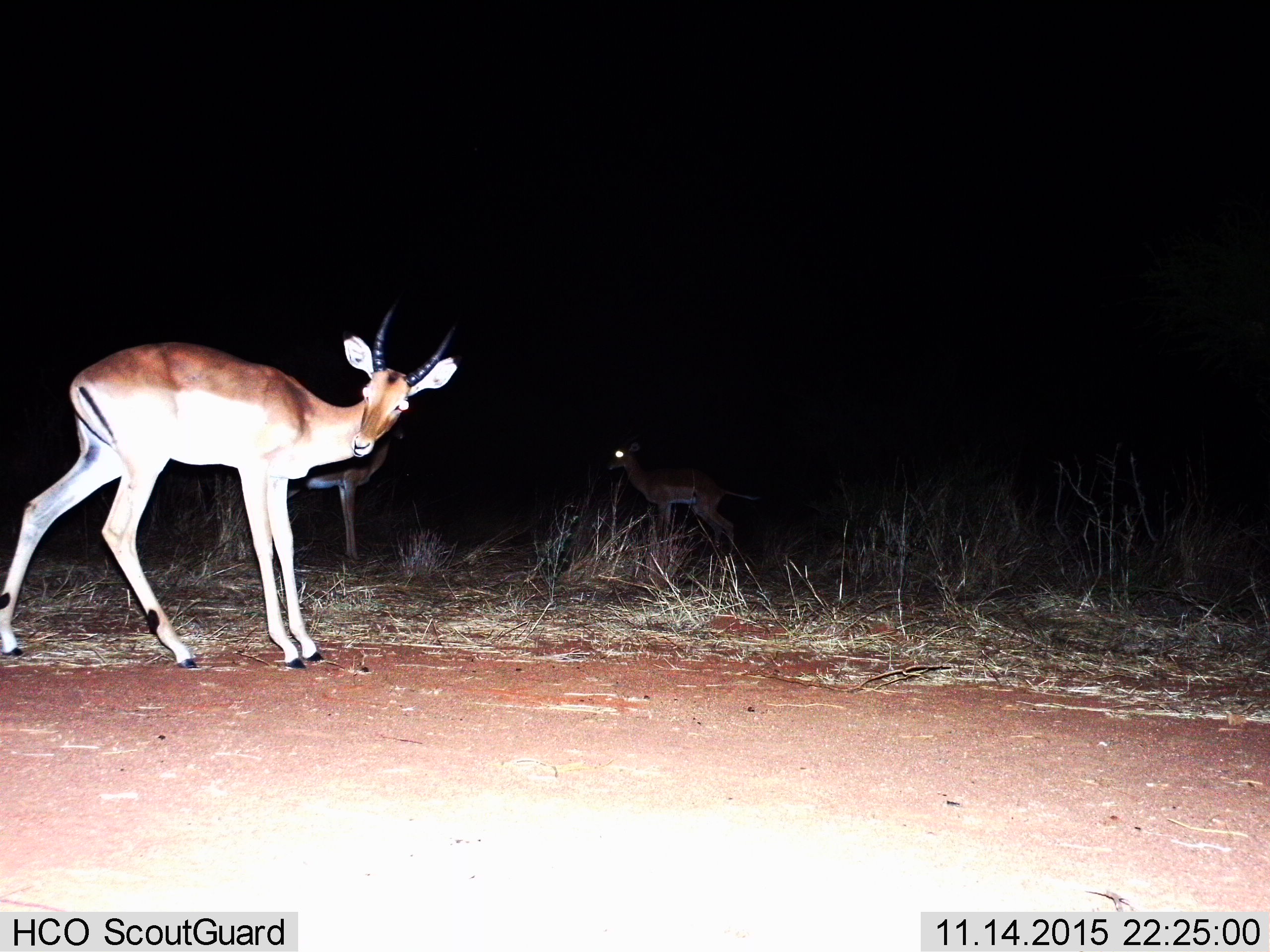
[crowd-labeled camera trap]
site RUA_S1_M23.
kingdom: Animalia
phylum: Chordata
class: Mammalia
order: Artiodactyla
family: Bovidae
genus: Aepyceros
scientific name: Aepyceros melampus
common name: impala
Impala (Aepyceros melampus), count 3. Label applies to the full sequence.